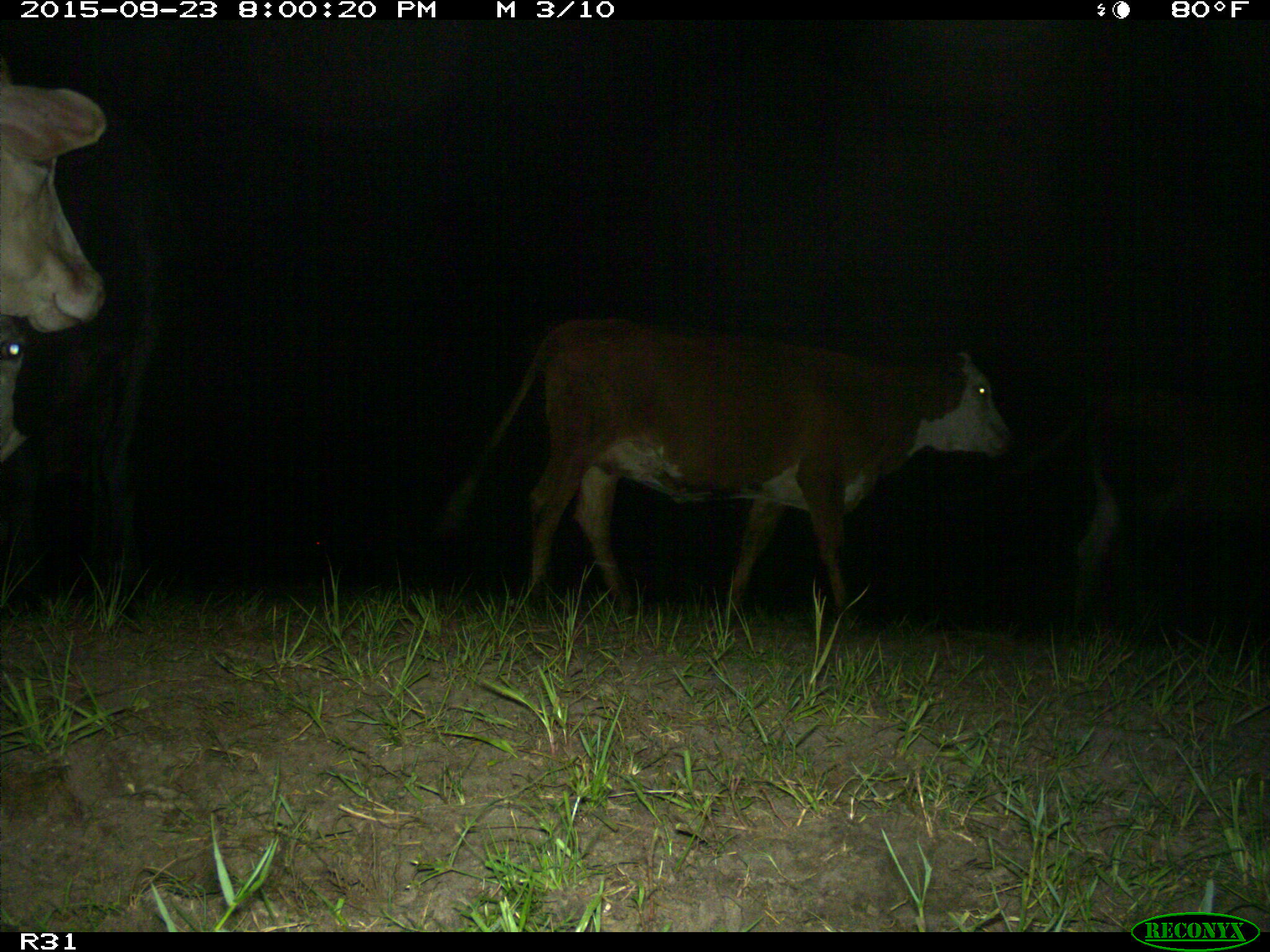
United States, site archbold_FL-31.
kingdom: Animalia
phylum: Chordata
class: Mammalia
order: Artiodactyla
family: Bovidae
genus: Bos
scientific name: Bos taurus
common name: domestic cow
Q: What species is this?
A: Bos taurus (domestic cow).